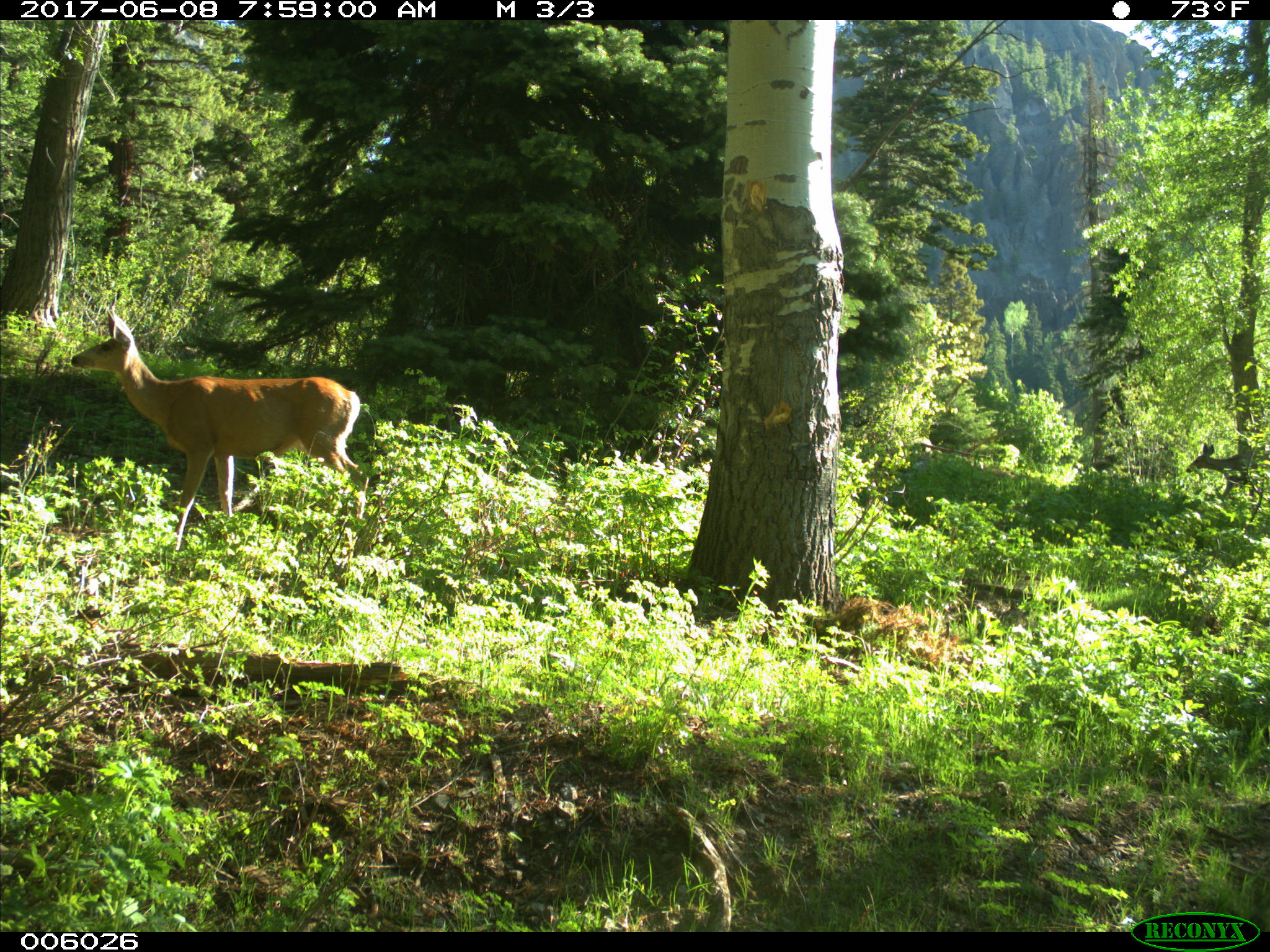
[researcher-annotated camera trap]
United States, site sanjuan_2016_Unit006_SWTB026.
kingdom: Animalia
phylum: Chordata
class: Mammalia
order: Artiodactyla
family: Cervidae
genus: Odocoileus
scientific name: Odocoileus hemionus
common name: mule deer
Odocoileus hemionus (mule deer).